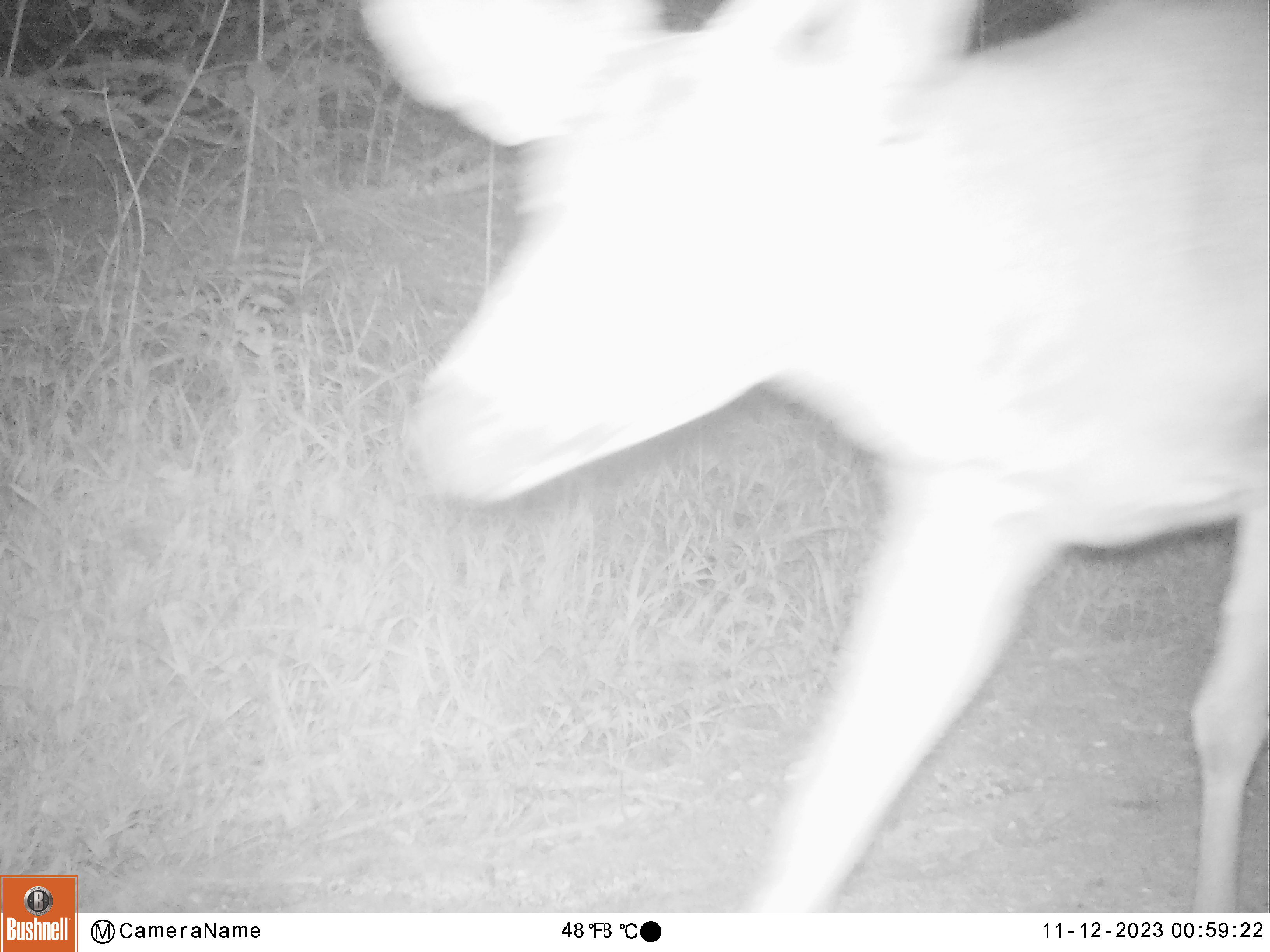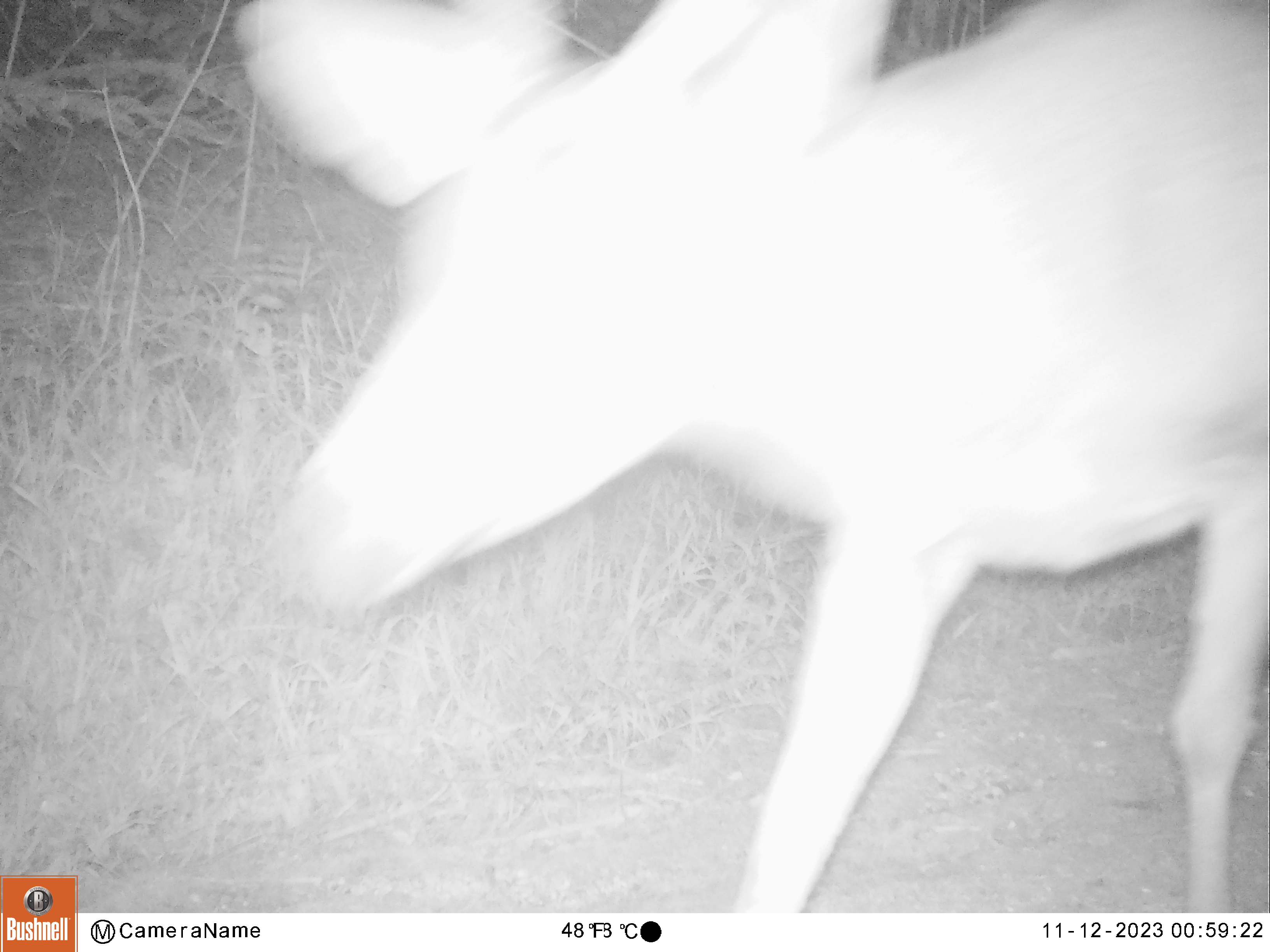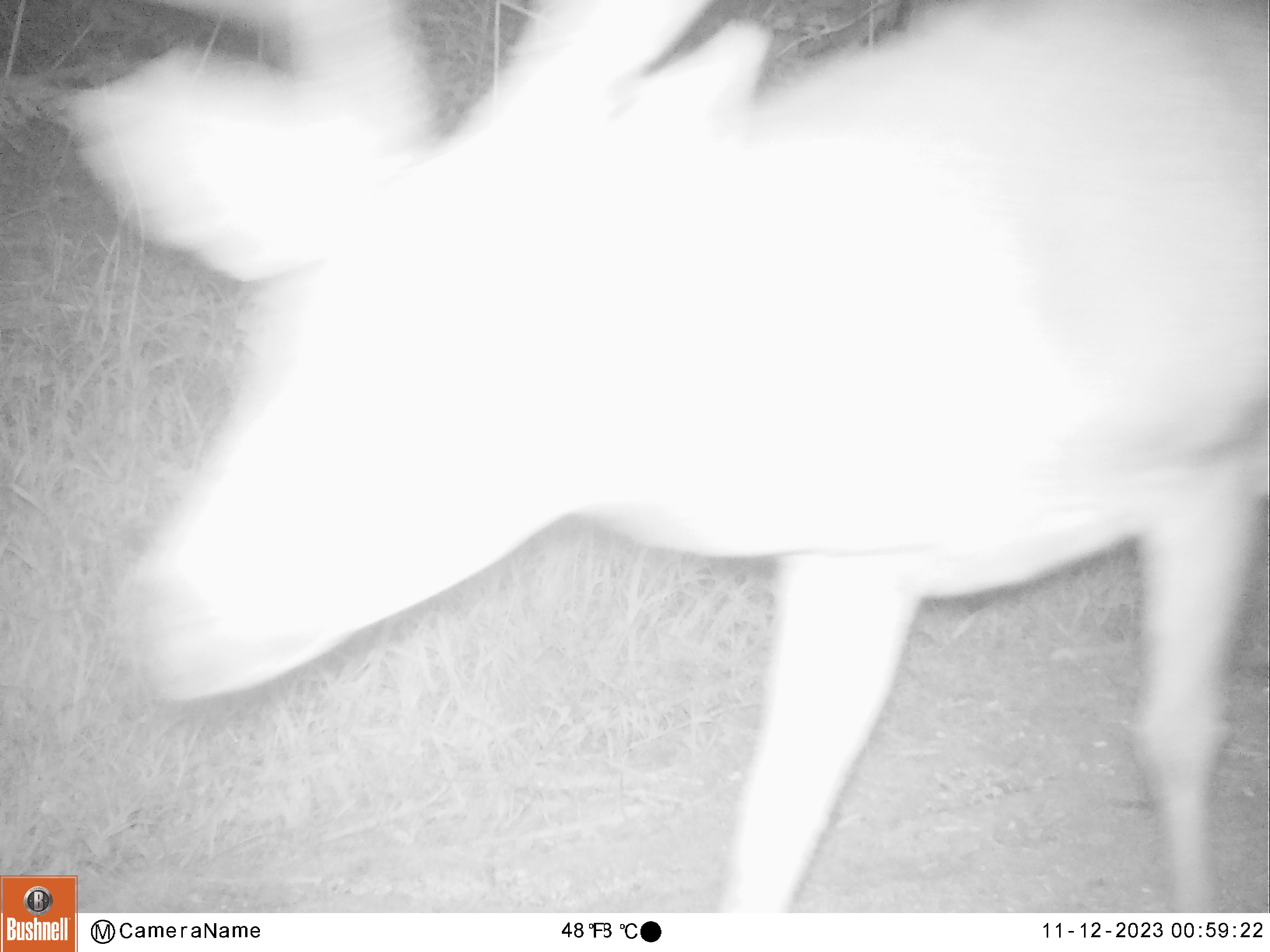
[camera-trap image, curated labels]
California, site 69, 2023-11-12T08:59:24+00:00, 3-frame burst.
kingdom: Animalia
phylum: Chordata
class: Mammalia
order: Artiodactyla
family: Cervidae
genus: Odocoileus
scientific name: Odocoileus hemionus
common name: mule deer